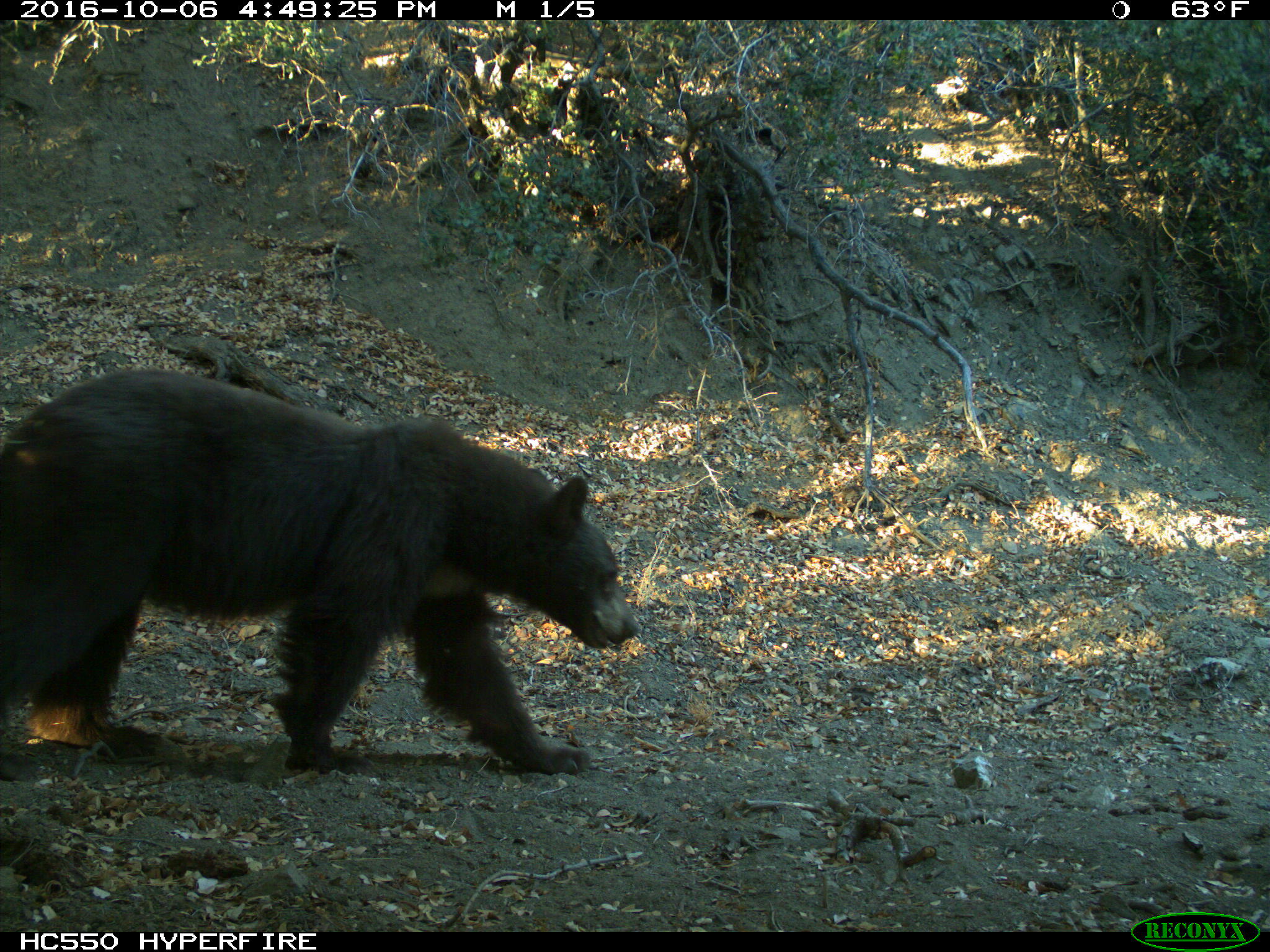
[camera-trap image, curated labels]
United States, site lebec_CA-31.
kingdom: Animalia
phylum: Chordata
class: Mammalia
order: Carnivora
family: Ursidae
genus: Ursus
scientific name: Ursus americanus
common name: american black bear